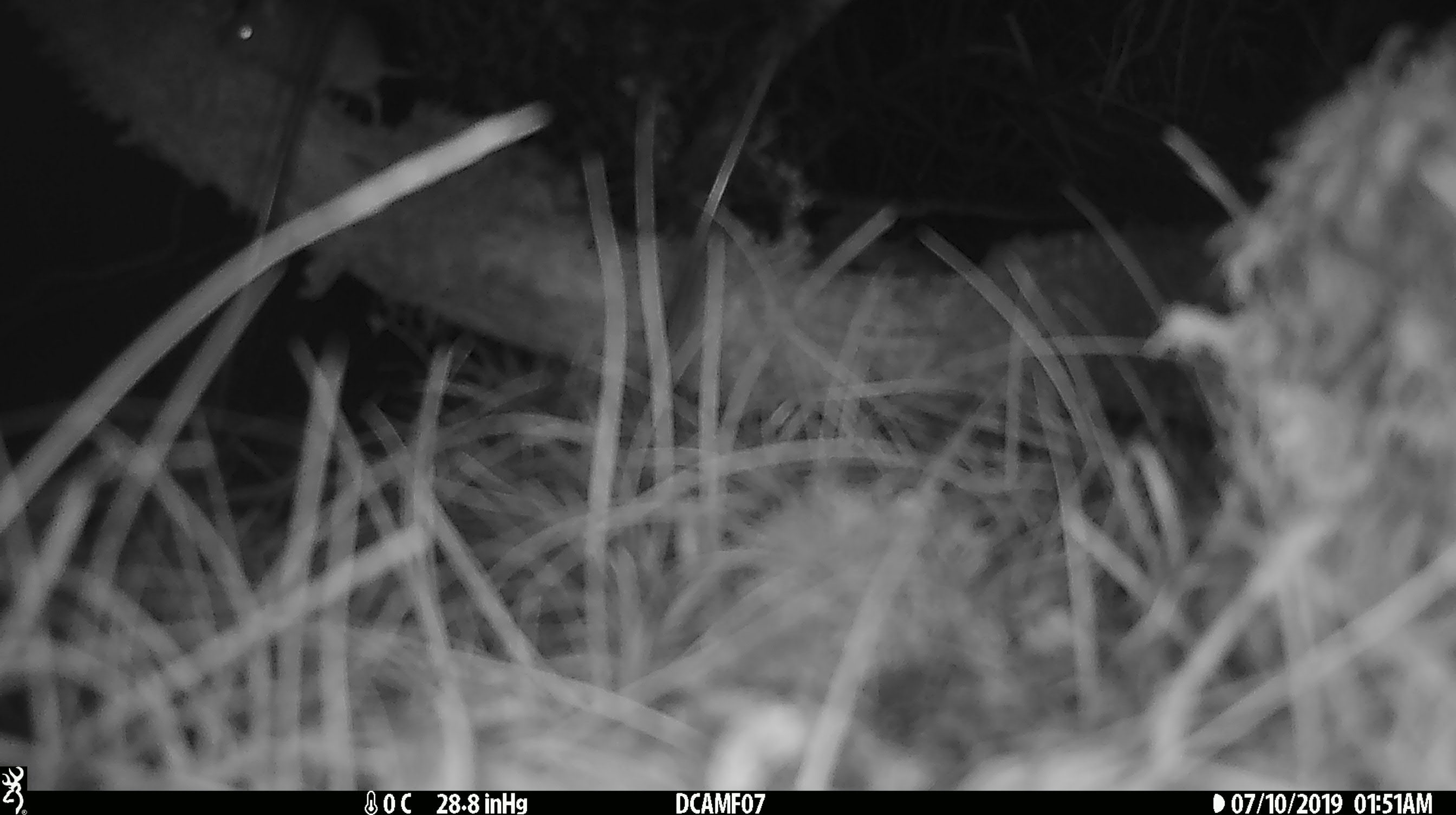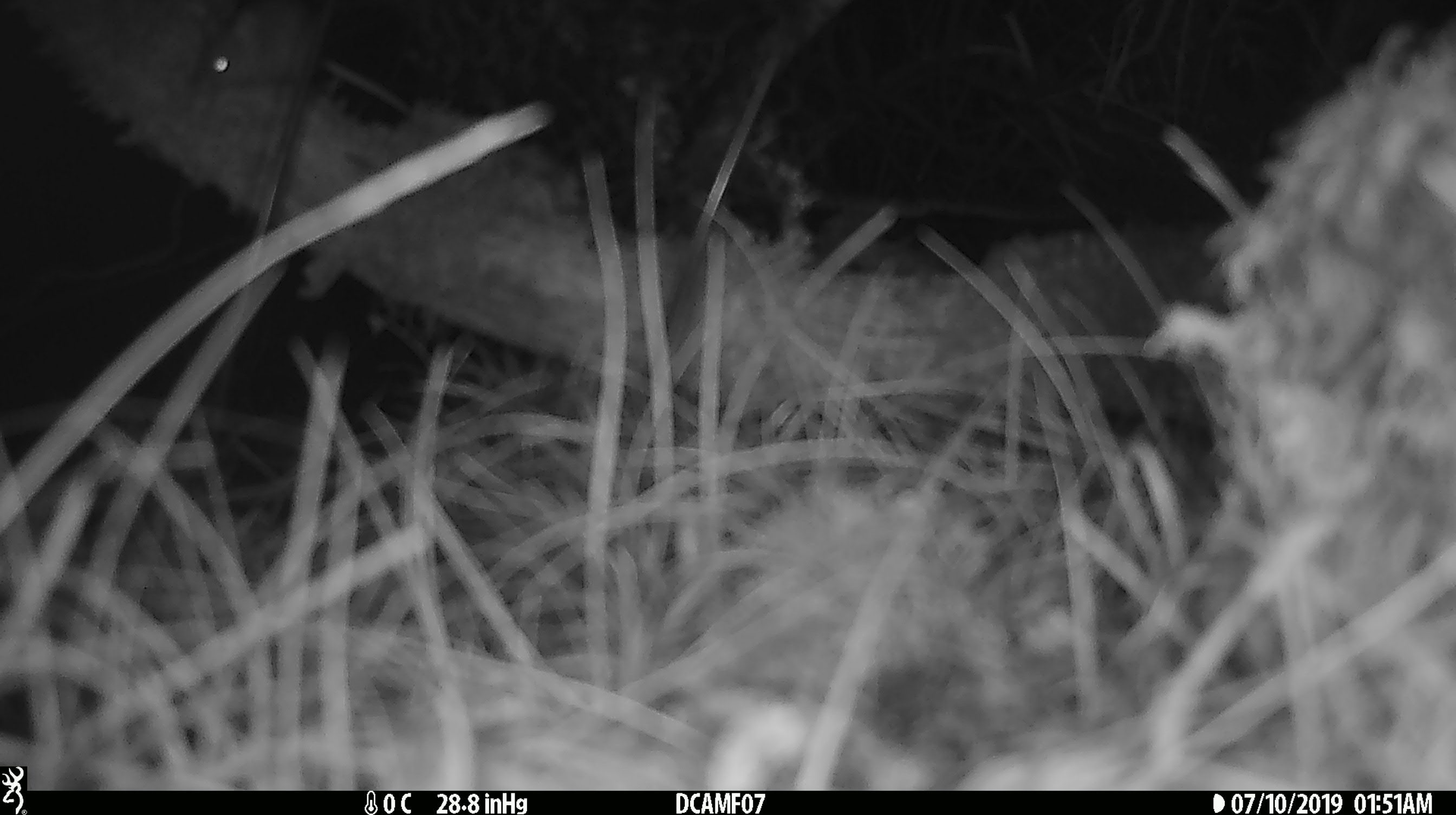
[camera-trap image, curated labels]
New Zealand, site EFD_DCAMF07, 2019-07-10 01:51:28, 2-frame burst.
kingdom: Animalia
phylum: Chordata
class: Mammalia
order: Rodentia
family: Muridae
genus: Mus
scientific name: Mus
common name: mouse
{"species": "mouse (Mus)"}